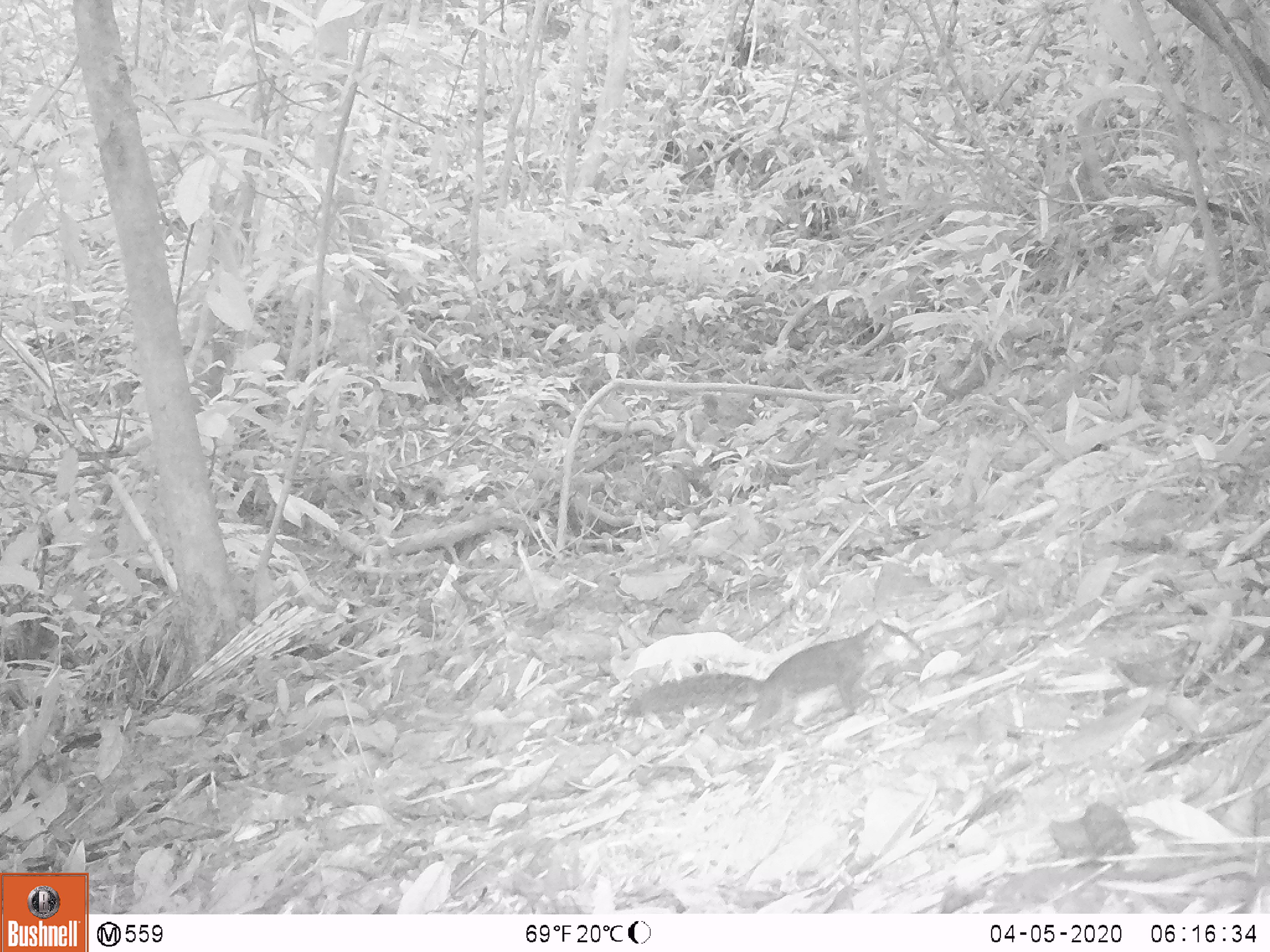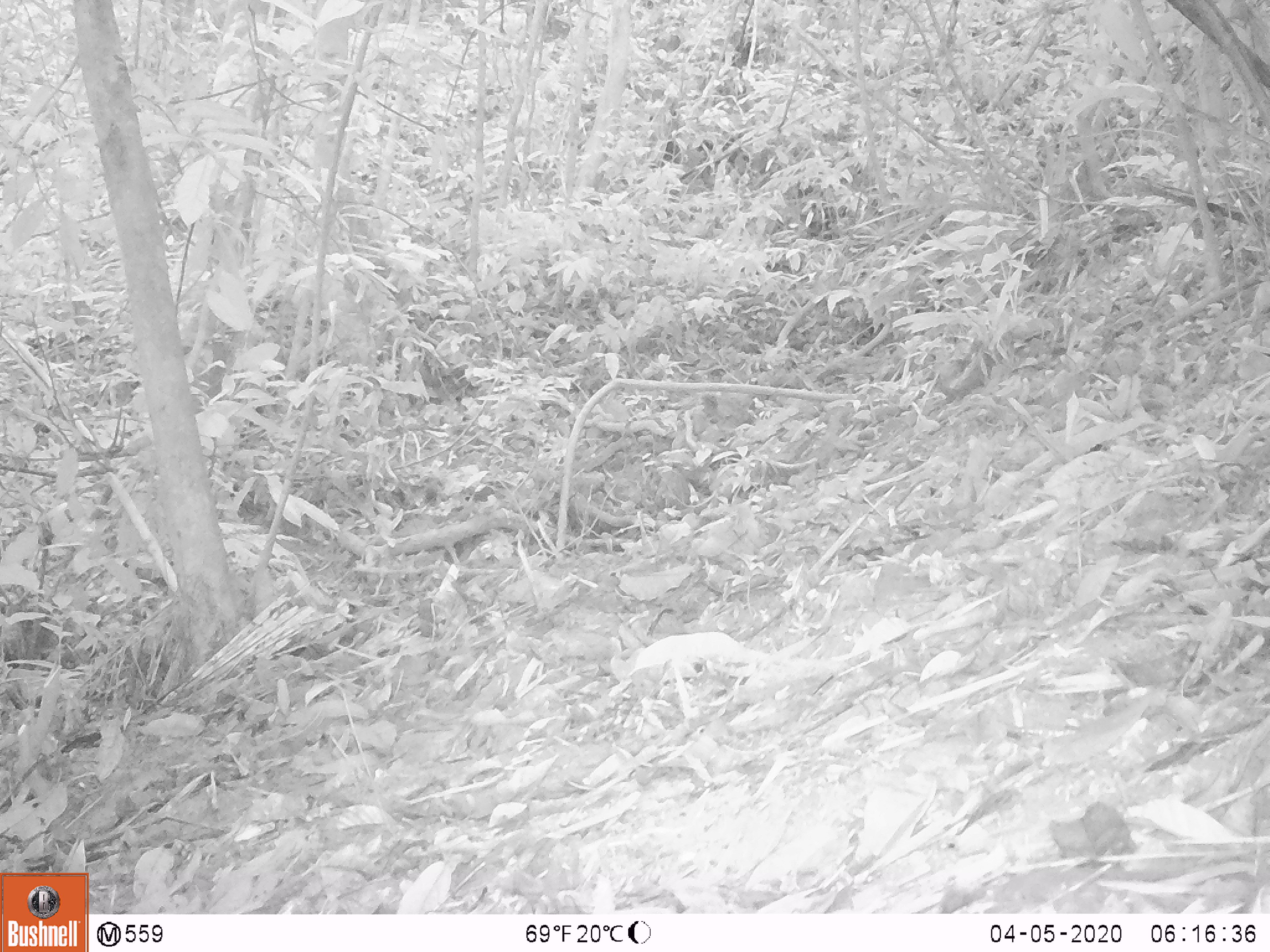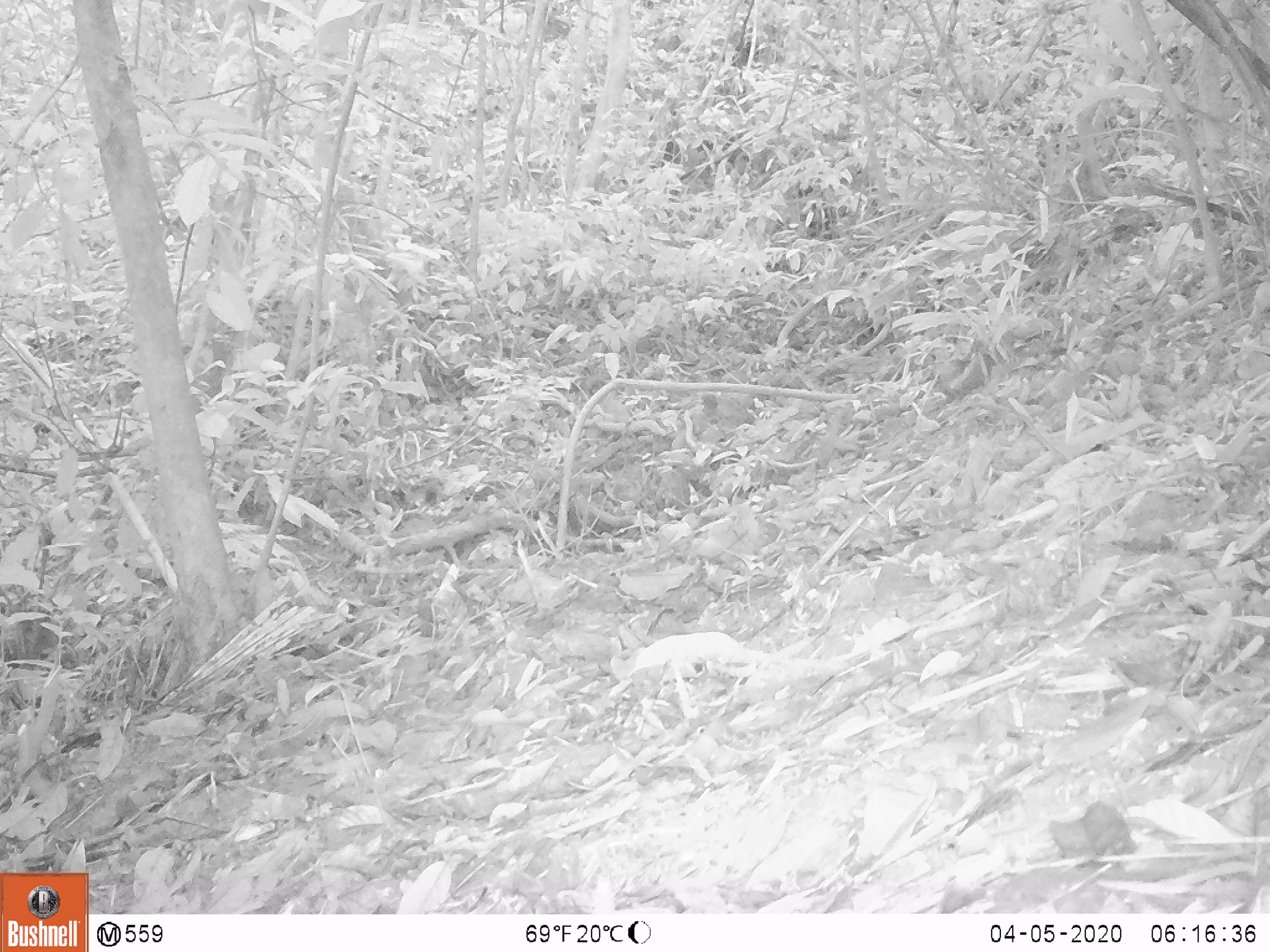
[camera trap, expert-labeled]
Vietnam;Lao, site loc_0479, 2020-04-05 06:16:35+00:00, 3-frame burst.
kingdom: Animalia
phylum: Chordata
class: Mammalia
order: Rodentia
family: Sciuridae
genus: Dremomys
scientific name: Dremomys rufigenis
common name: red-cheeked squirrel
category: red cheeked squirrel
Red cheeked squirrel (red-cheeked squirrel) (Dremomys rufigenis). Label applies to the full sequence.